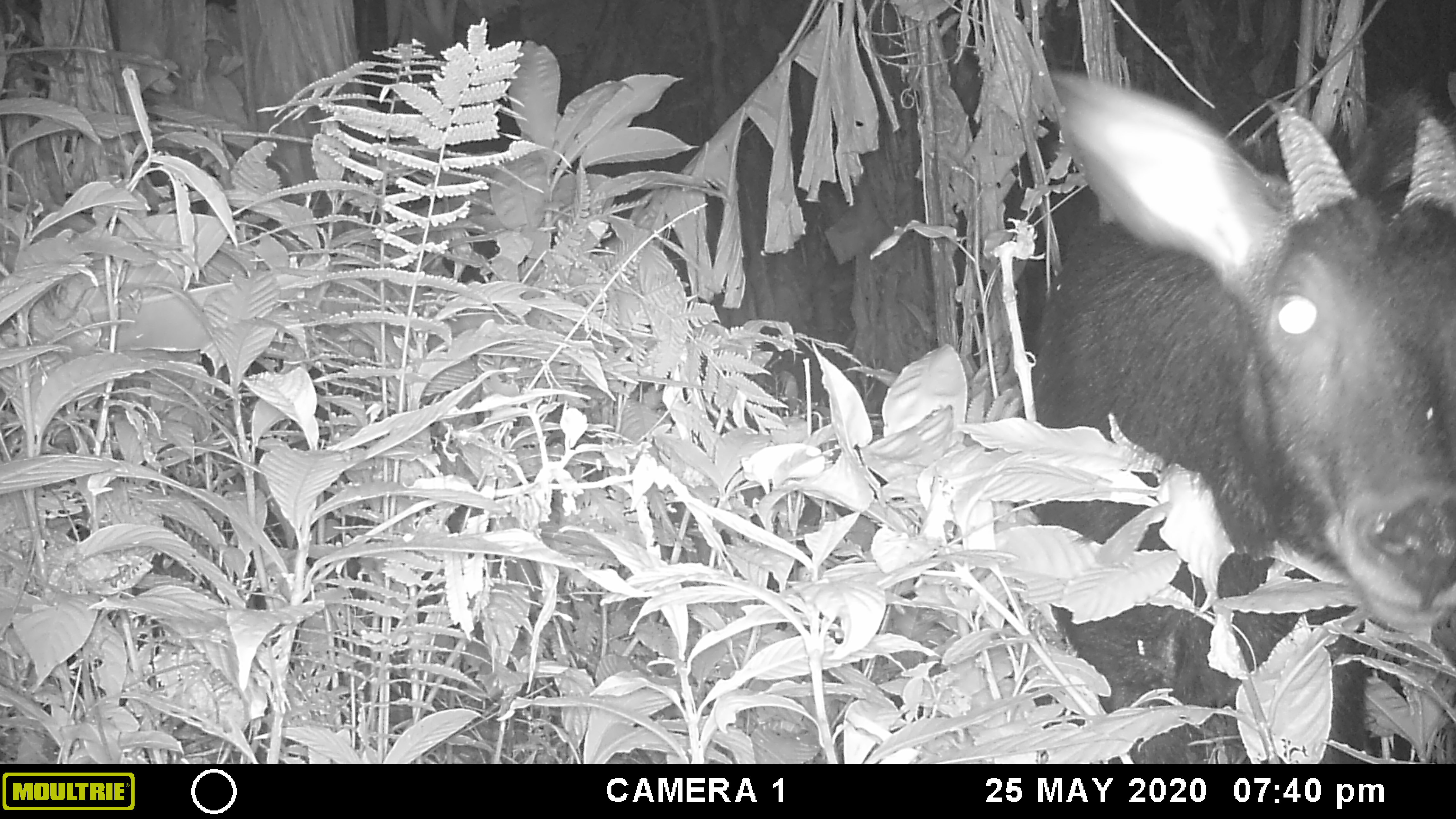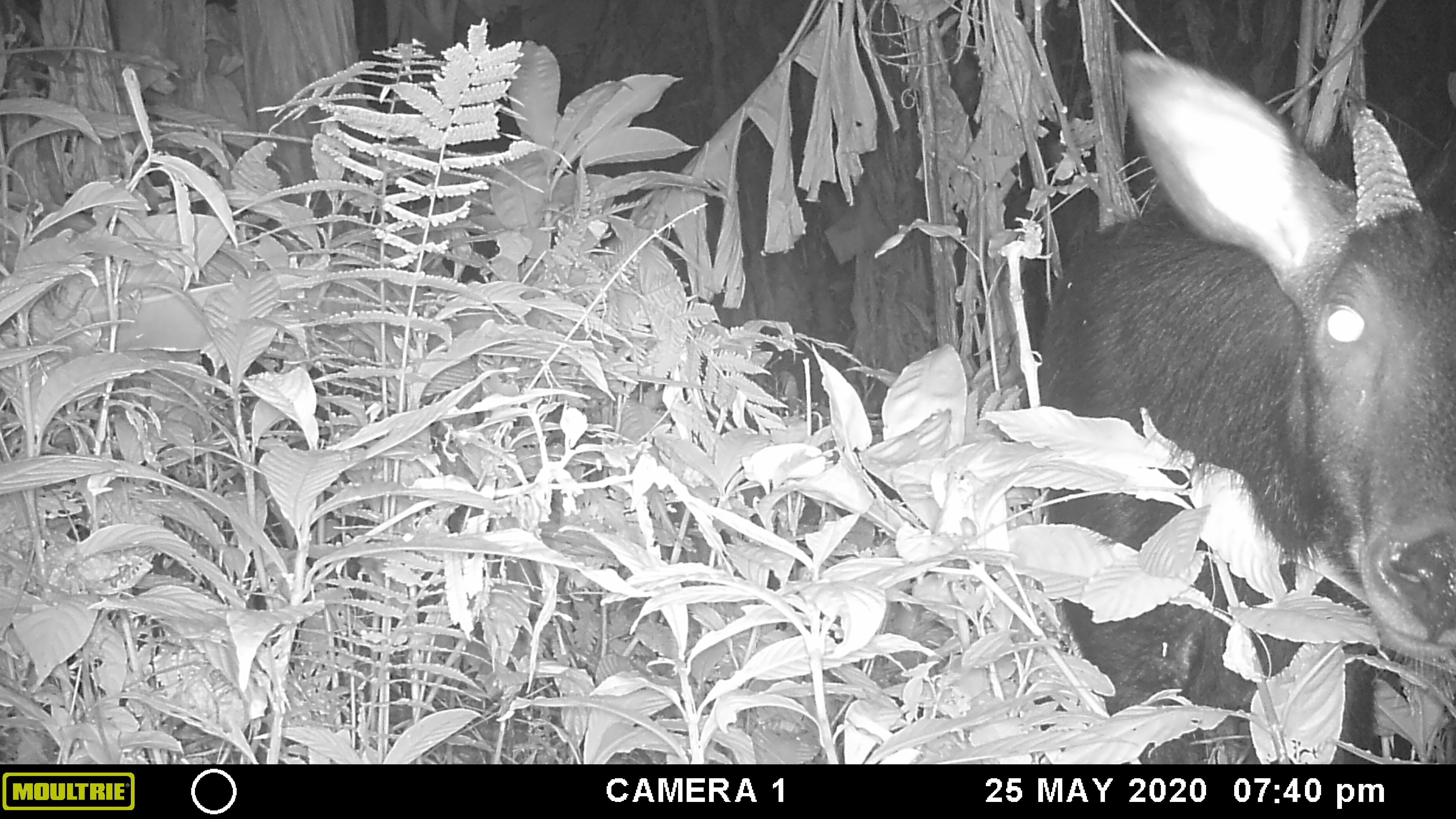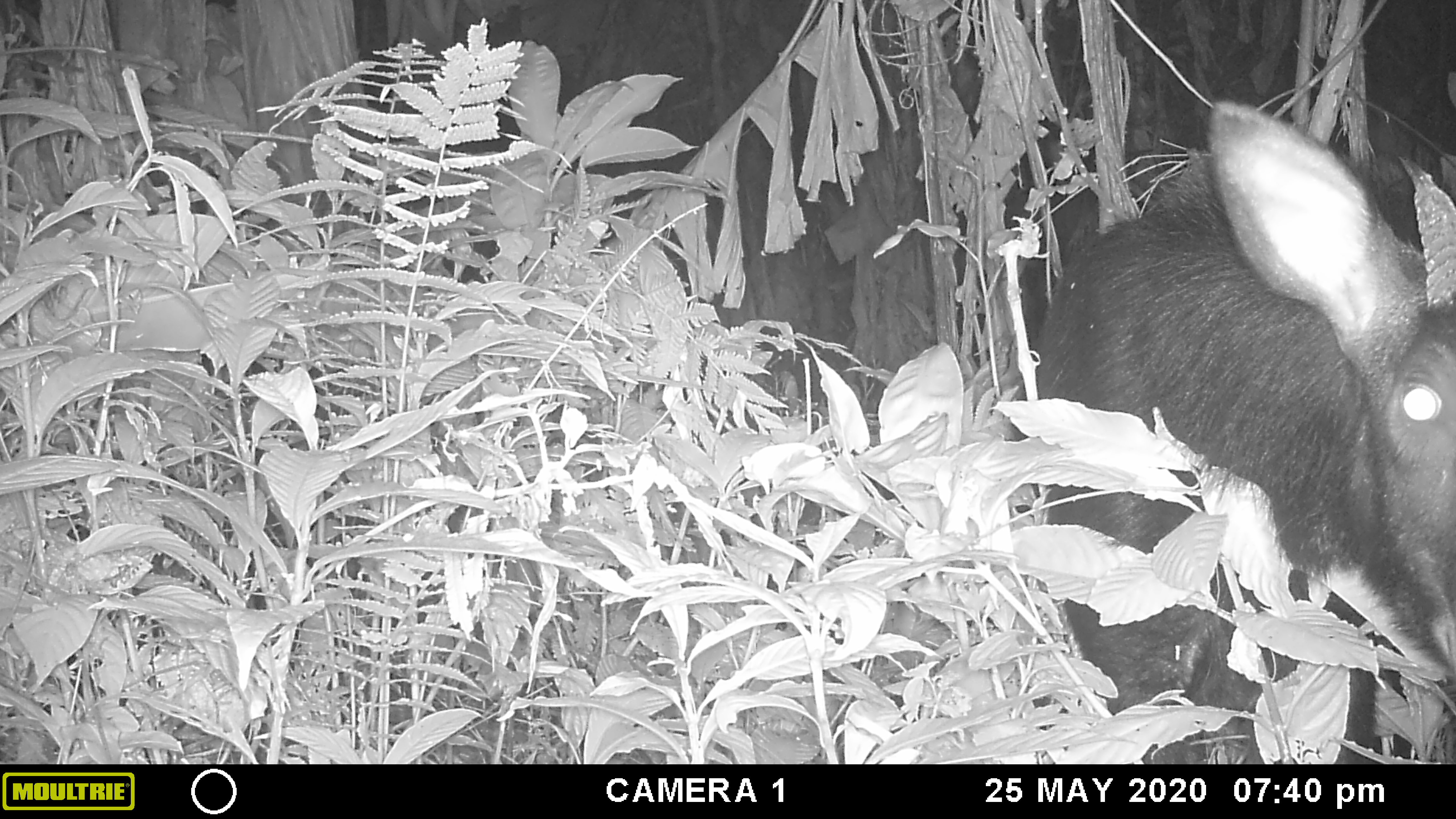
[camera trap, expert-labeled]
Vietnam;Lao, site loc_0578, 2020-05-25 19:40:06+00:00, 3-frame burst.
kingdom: Animalia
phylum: Chordata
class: Mammalia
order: Artiodactyla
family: Bovidae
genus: Capricornis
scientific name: Capricornis sumatraensis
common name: chinese serow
Chinese serow (Capricornis sumatraensis). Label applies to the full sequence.